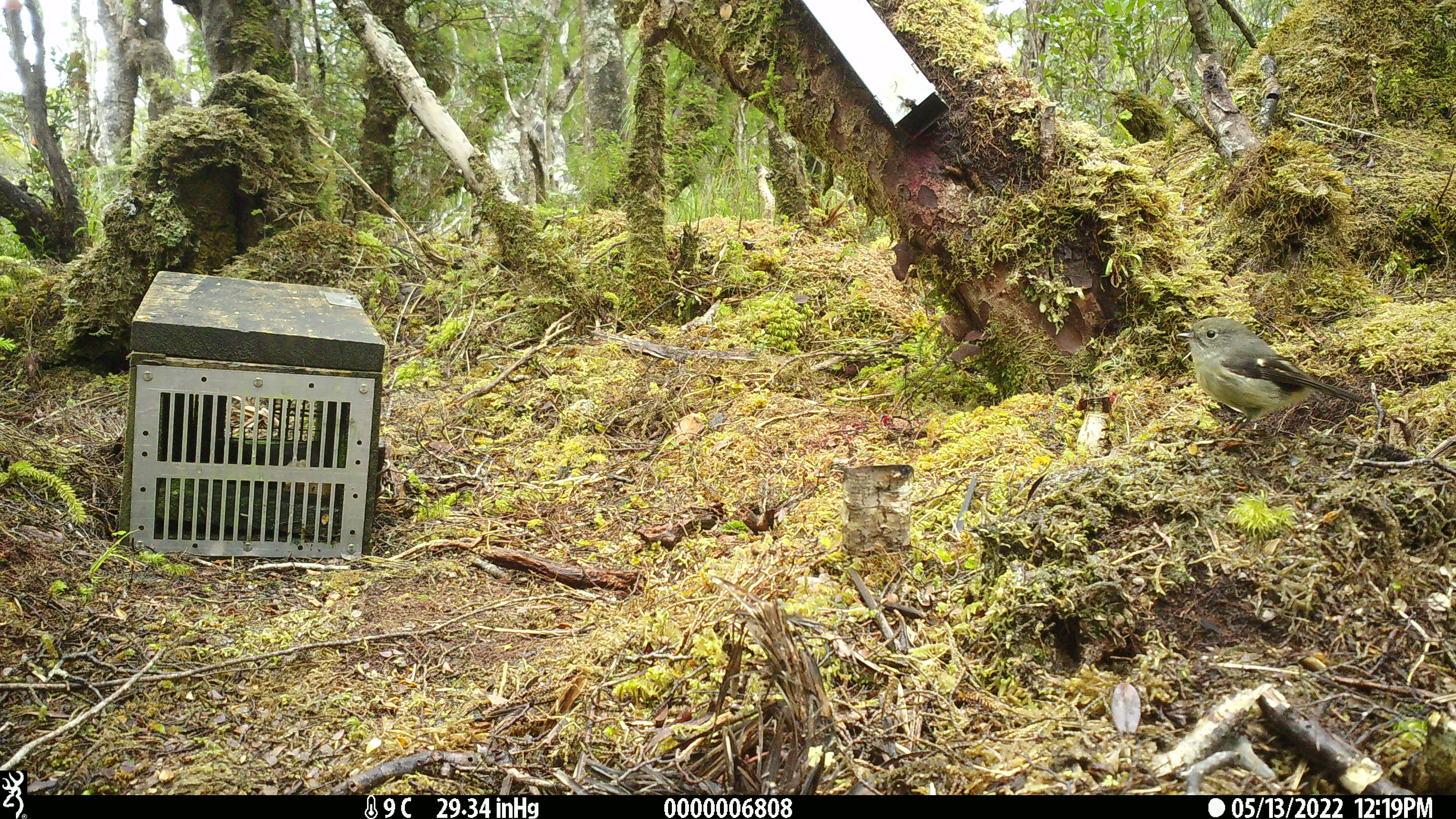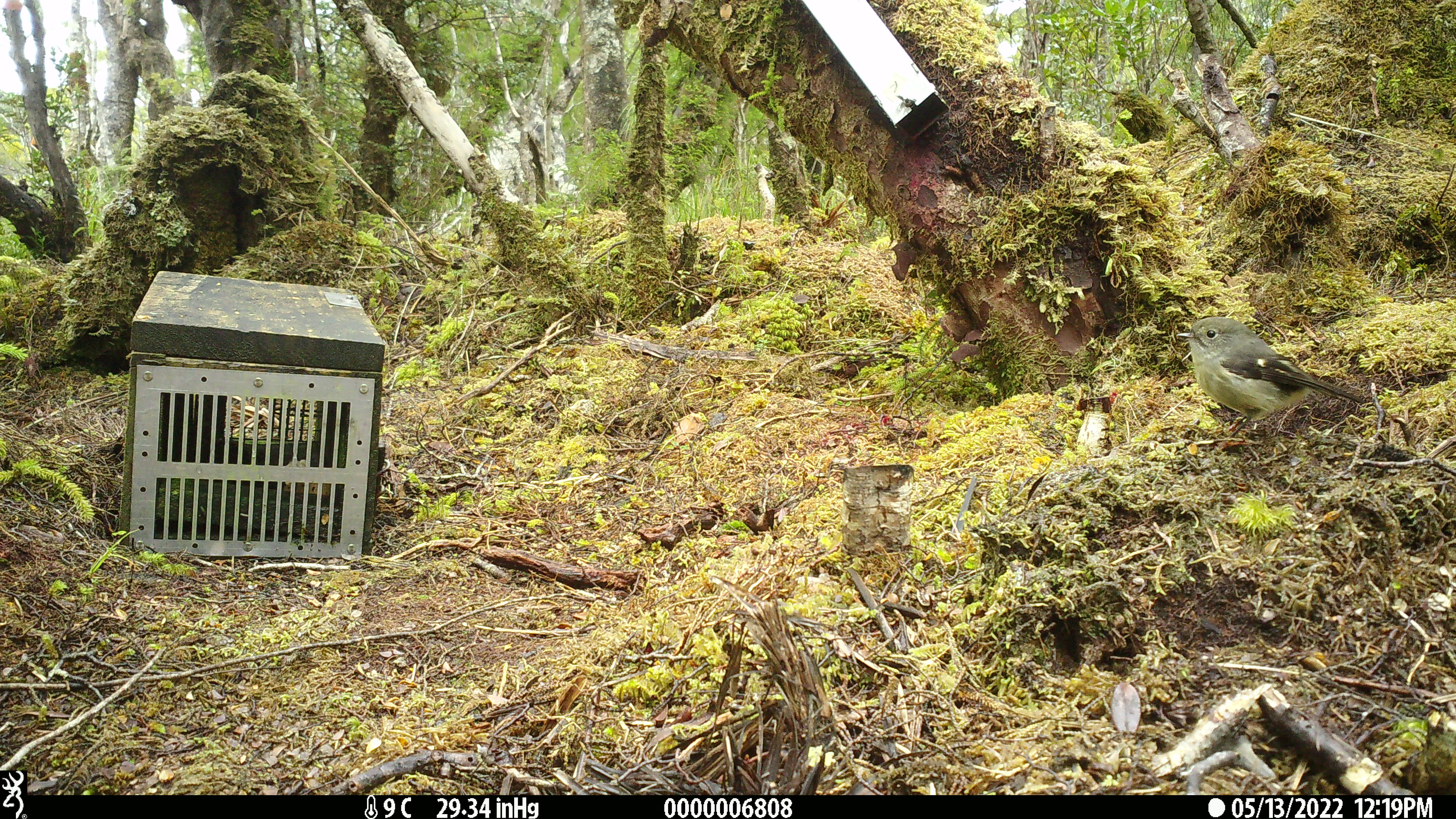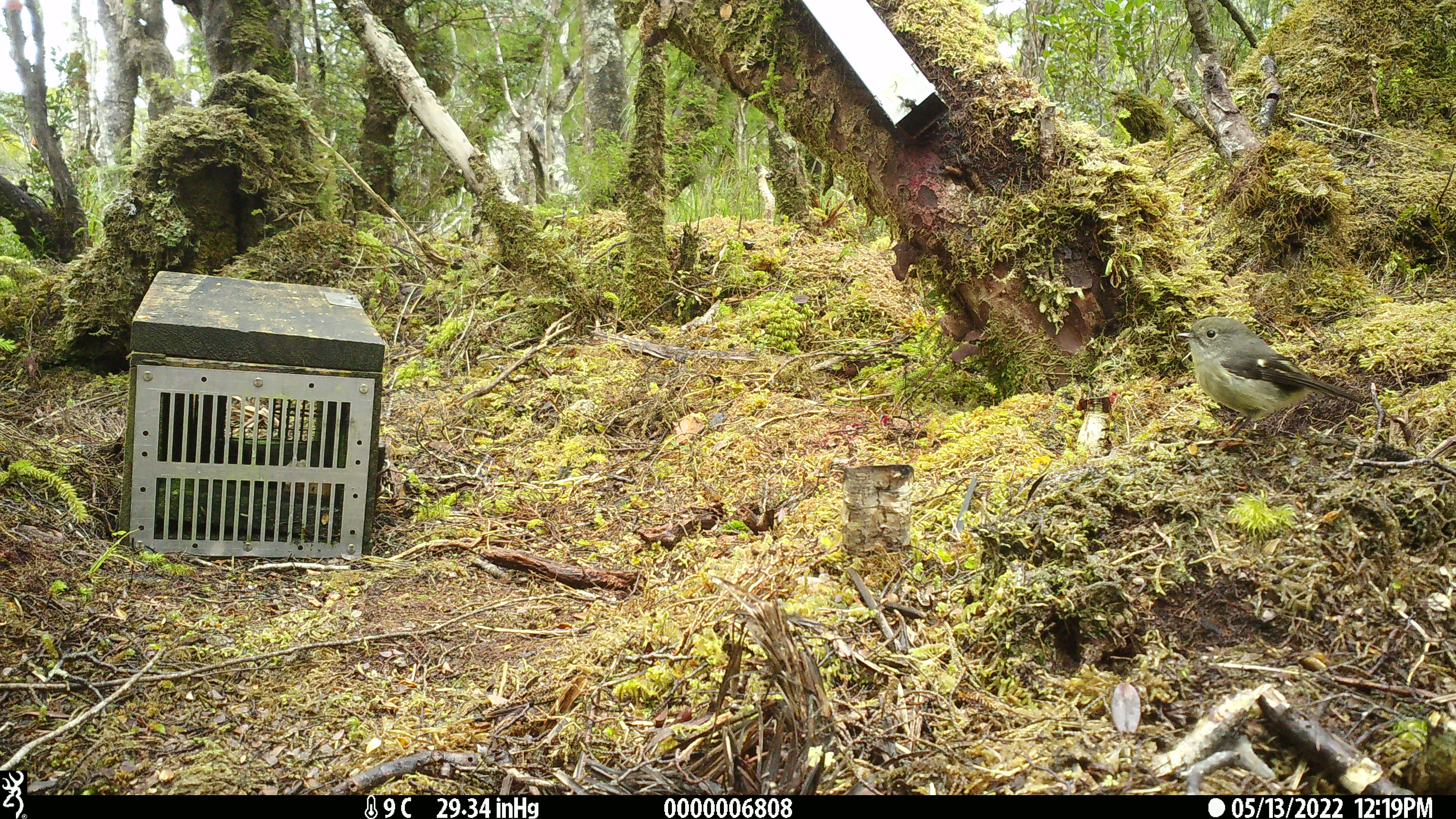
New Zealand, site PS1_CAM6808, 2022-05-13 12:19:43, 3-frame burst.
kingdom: Animalia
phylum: Chordata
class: Aves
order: Passeriformes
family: Petroicidae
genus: Petroica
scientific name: Petroica macrocephala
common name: tomtit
Tomtit (Petroica macrocephala).